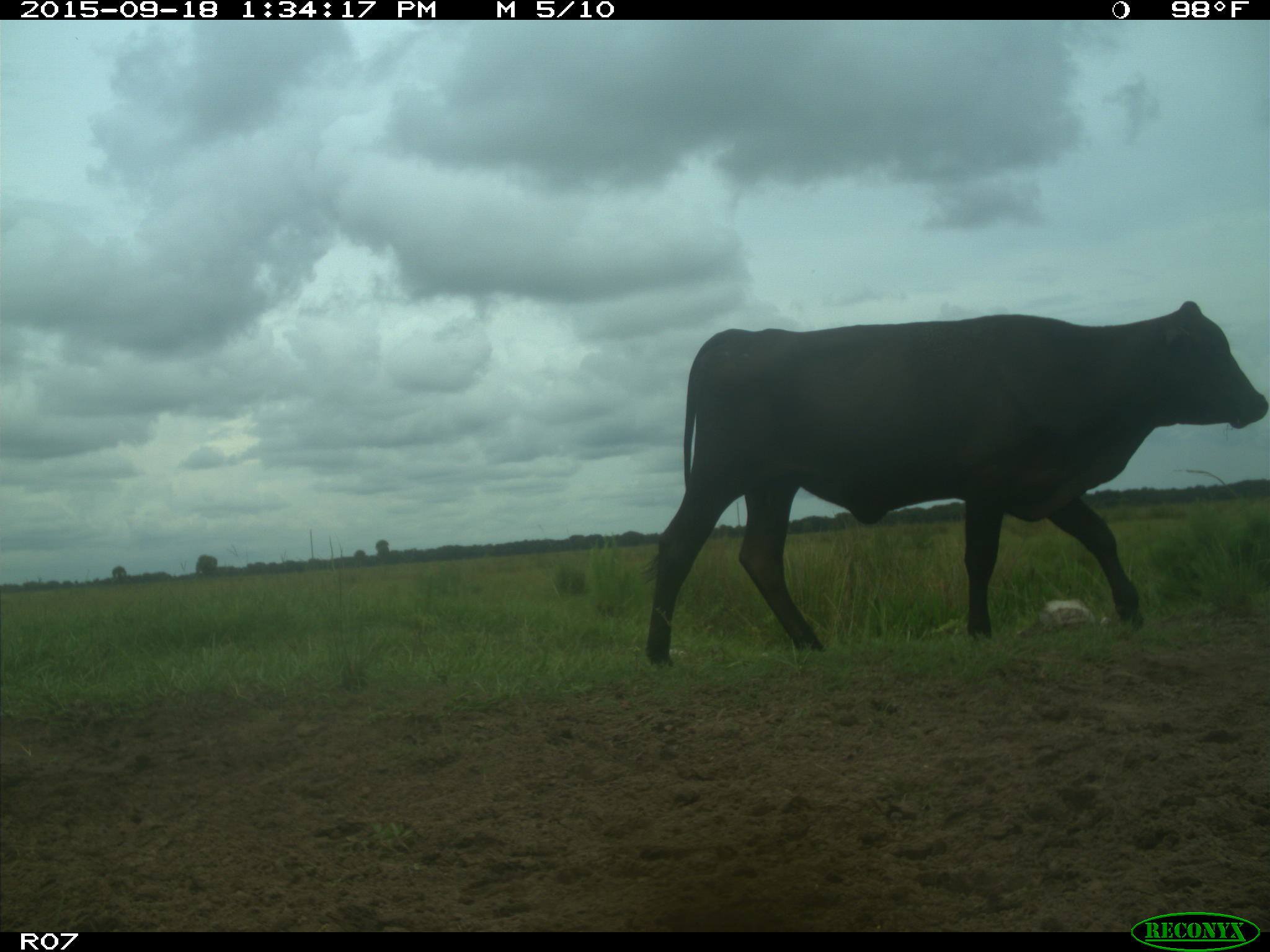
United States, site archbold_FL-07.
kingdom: Animalia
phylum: Chordata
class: Mammalia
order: Artiodactyla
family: Bovidae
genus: Bos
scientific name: Bos taurus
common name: domestic cow